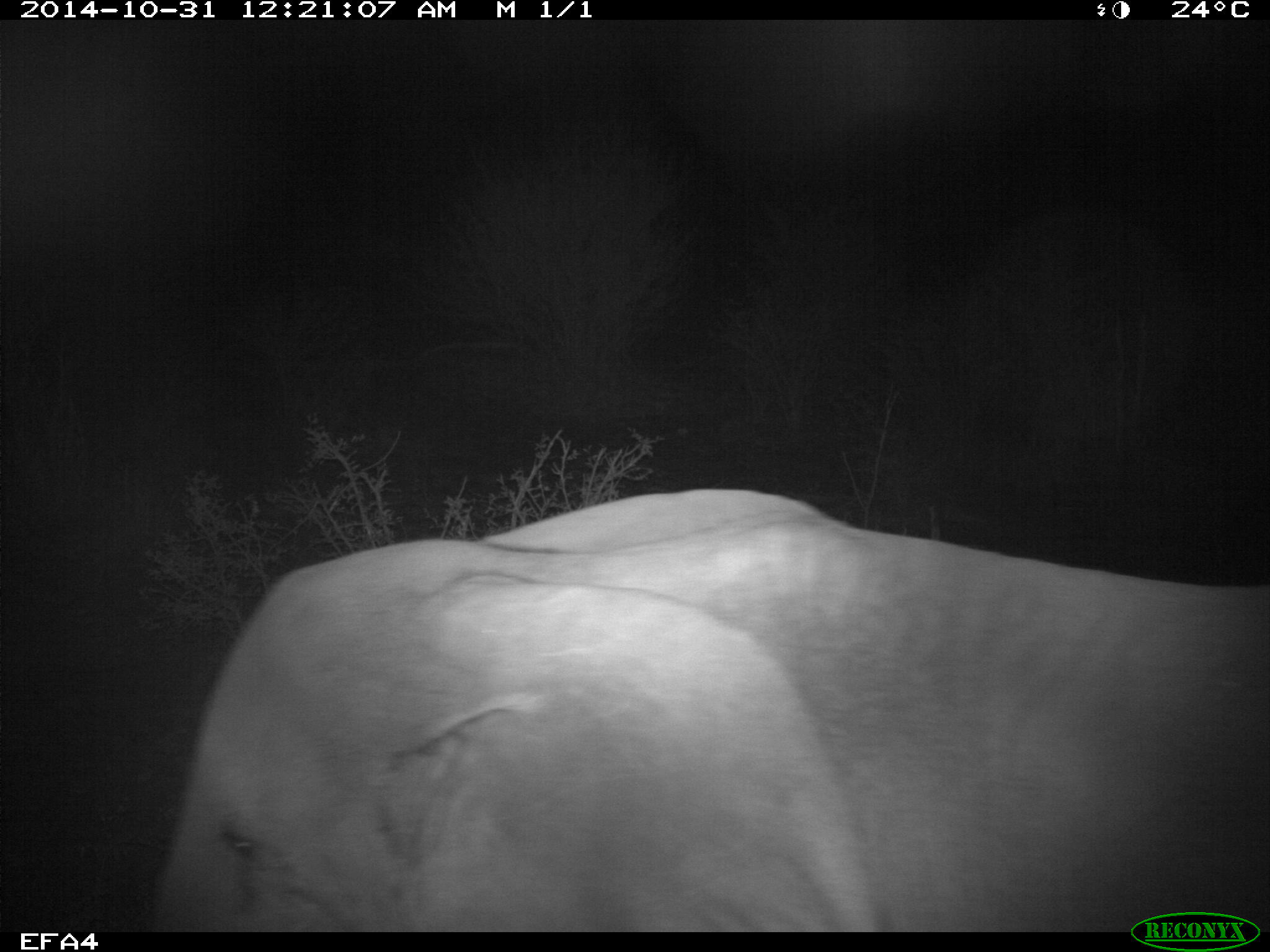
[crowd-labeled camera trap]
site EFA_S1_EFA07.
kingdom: Animalia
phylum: Chordata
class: Mammalia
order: Proboscidea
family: Elephantidae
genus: Loxodonta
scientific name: Loxodonta africana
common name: african bush elephant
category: elephant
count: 1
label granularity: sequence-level